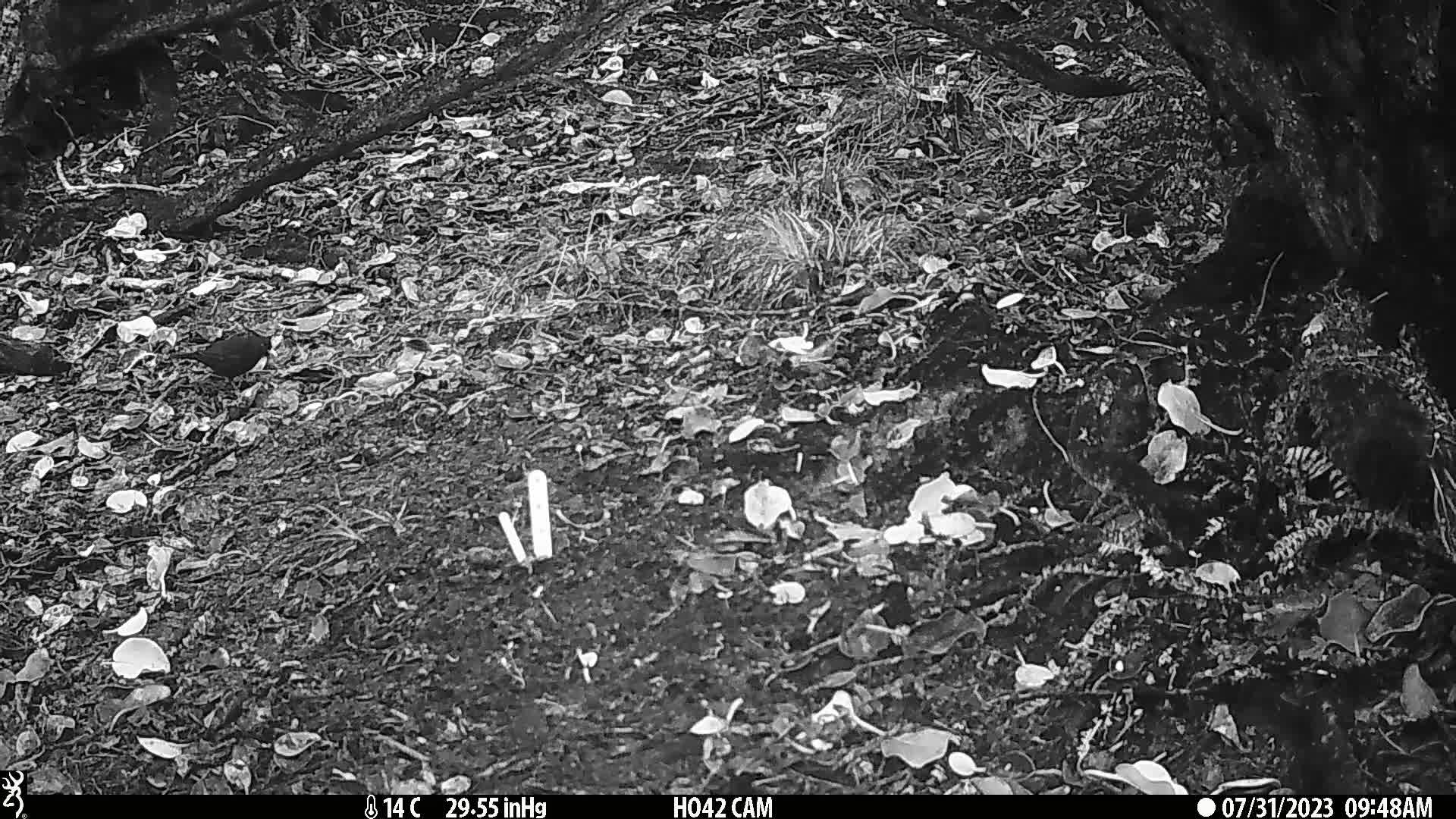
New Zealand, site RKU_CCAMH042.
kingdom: Animalia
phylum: Chordata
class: Aves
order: Passeriformes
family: Turdidae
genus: Turdus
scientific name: Turdus merula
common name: eurasian blackbird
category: blackbird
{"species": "blackbird (eurasian blackbird) (Turdus merula)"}